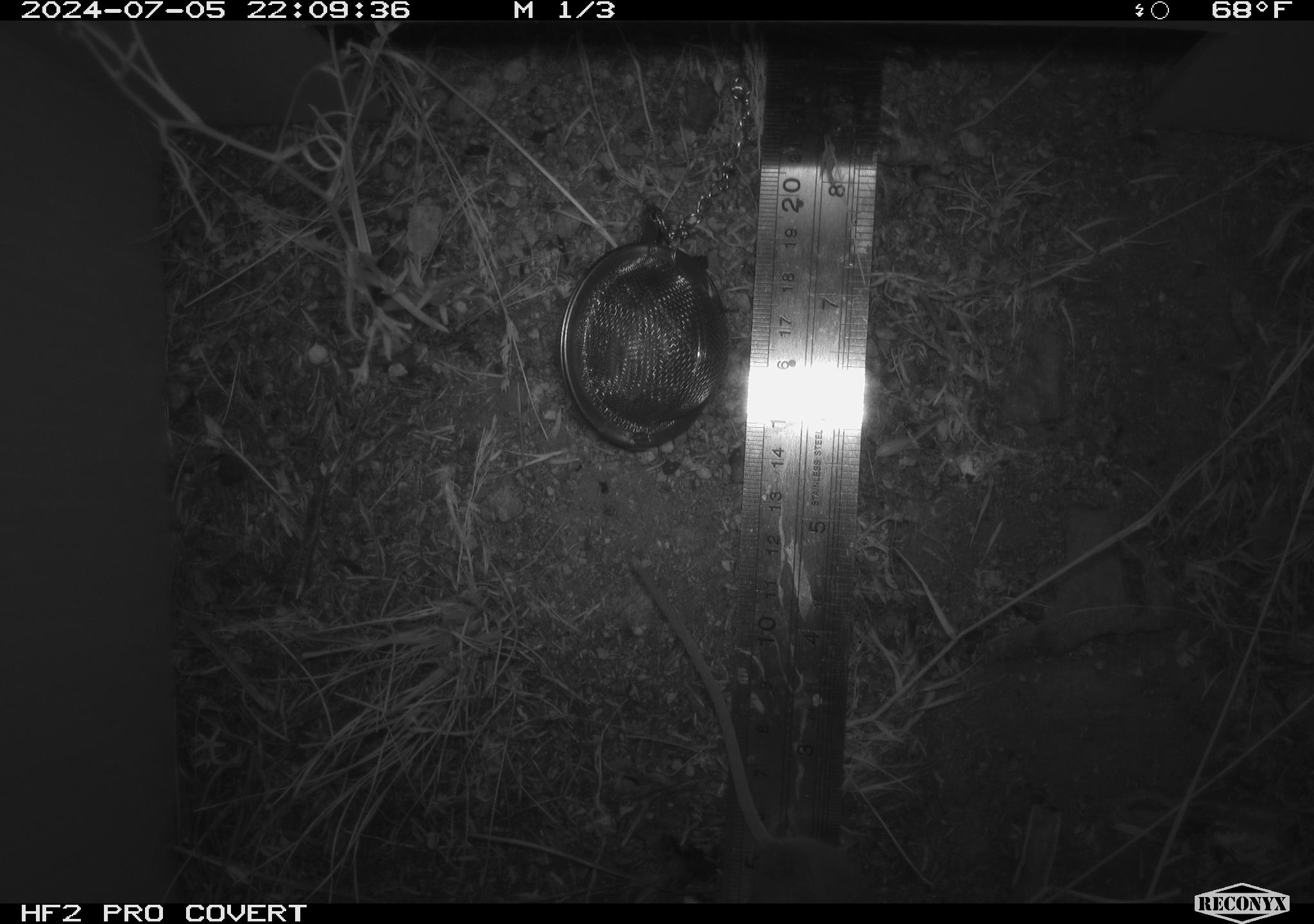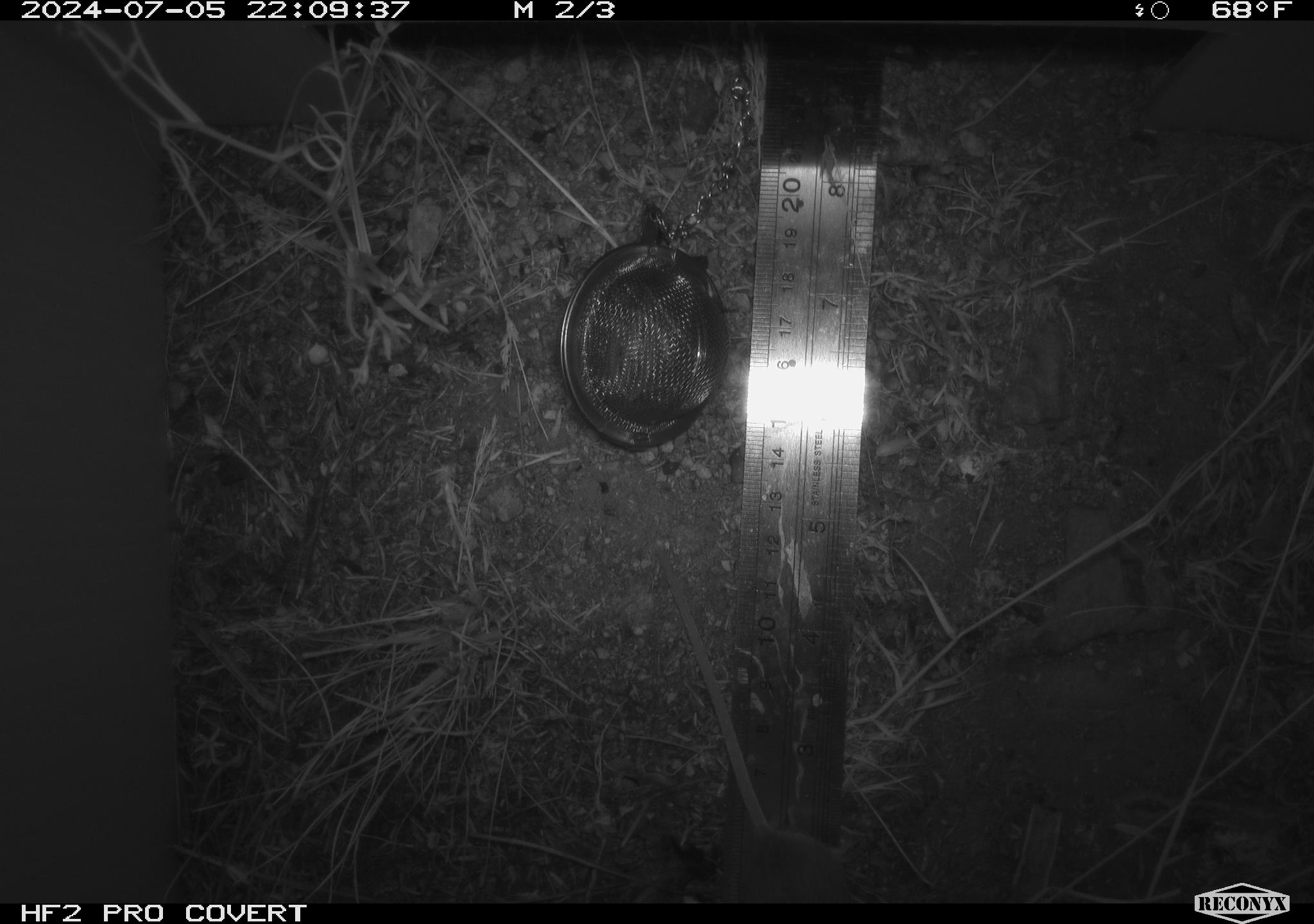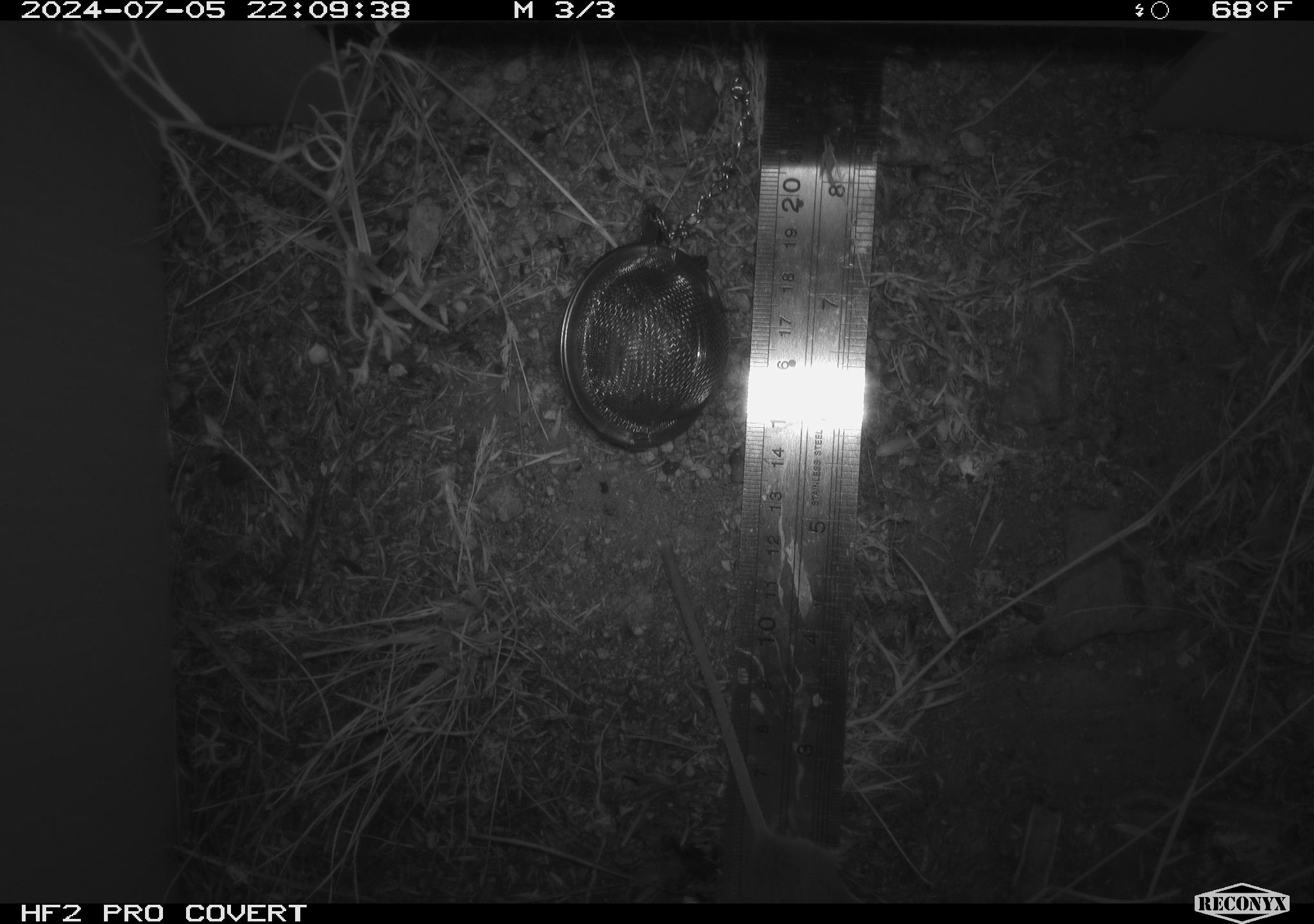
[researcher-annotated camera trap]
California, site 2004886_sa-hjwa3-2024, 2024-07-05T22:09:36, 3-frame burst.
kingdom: Animalia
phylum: Chordata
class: Mammalia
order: Rodentia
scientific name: Rodentia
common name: rodent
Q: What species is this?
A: Rodent (Rodentia).